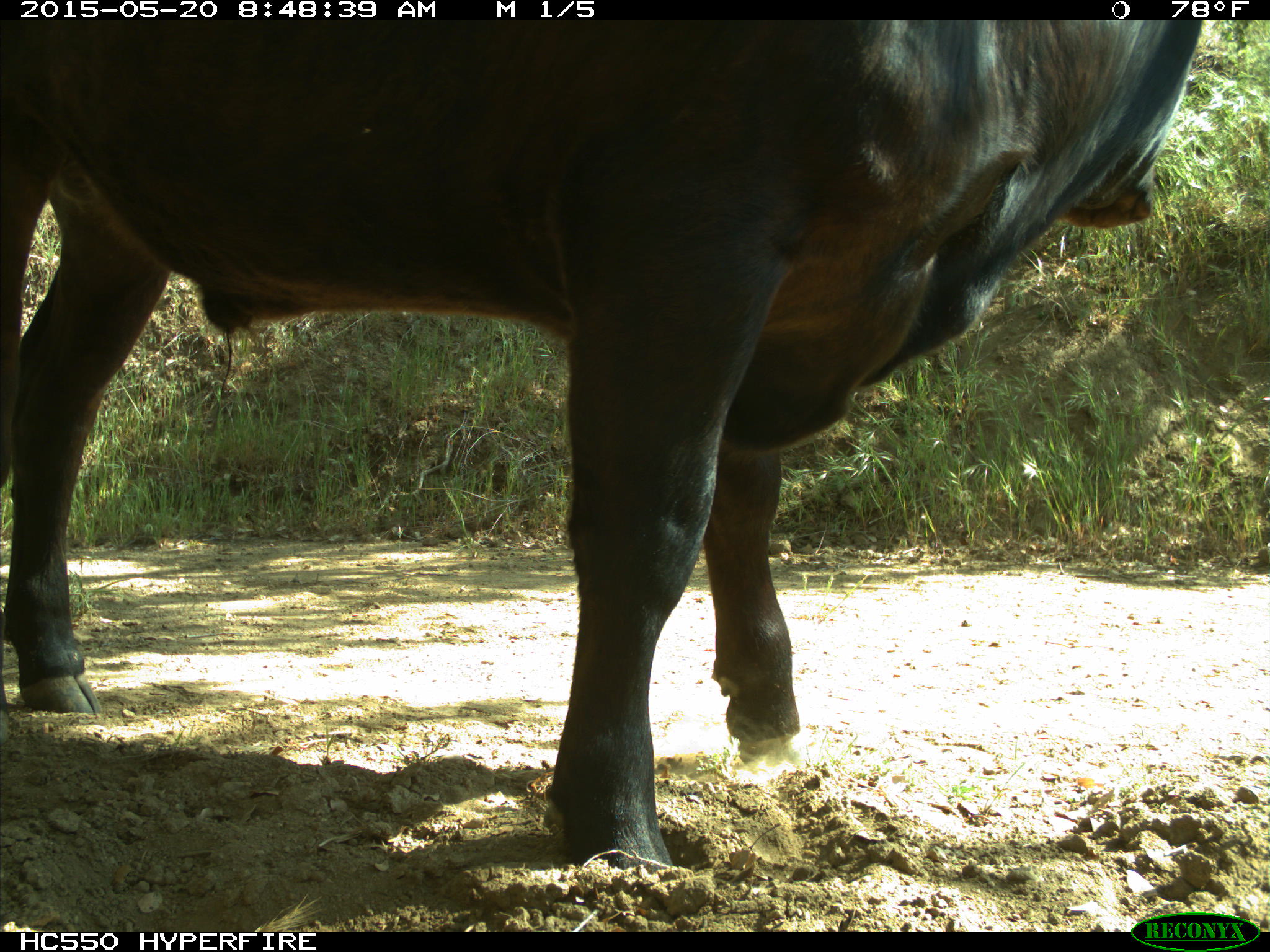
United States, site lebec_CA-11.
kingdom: Animalia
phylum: Chordata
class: Mammalia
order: Artiodactyla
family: Bovidae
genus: Bos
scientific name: Bos taurus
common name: domestic cow